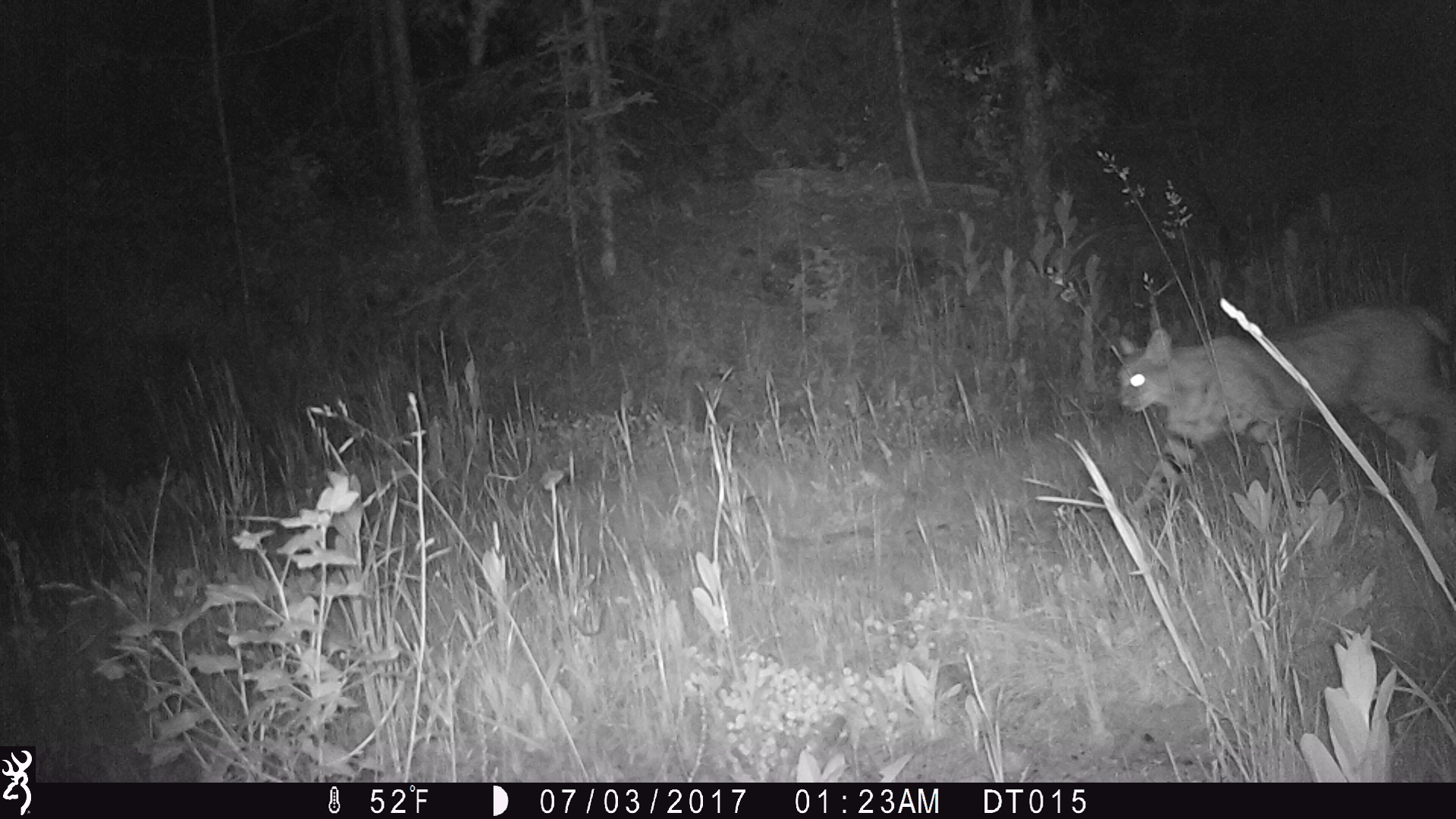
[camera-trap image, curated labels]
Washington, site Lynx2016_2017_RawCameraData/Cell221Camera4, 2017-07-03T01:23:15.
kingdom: Animalia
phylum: Chordata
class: Mammalia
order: Carnivora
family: Felidae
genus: Lynx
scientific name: Lynx rufus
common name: bobcat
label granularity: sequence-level